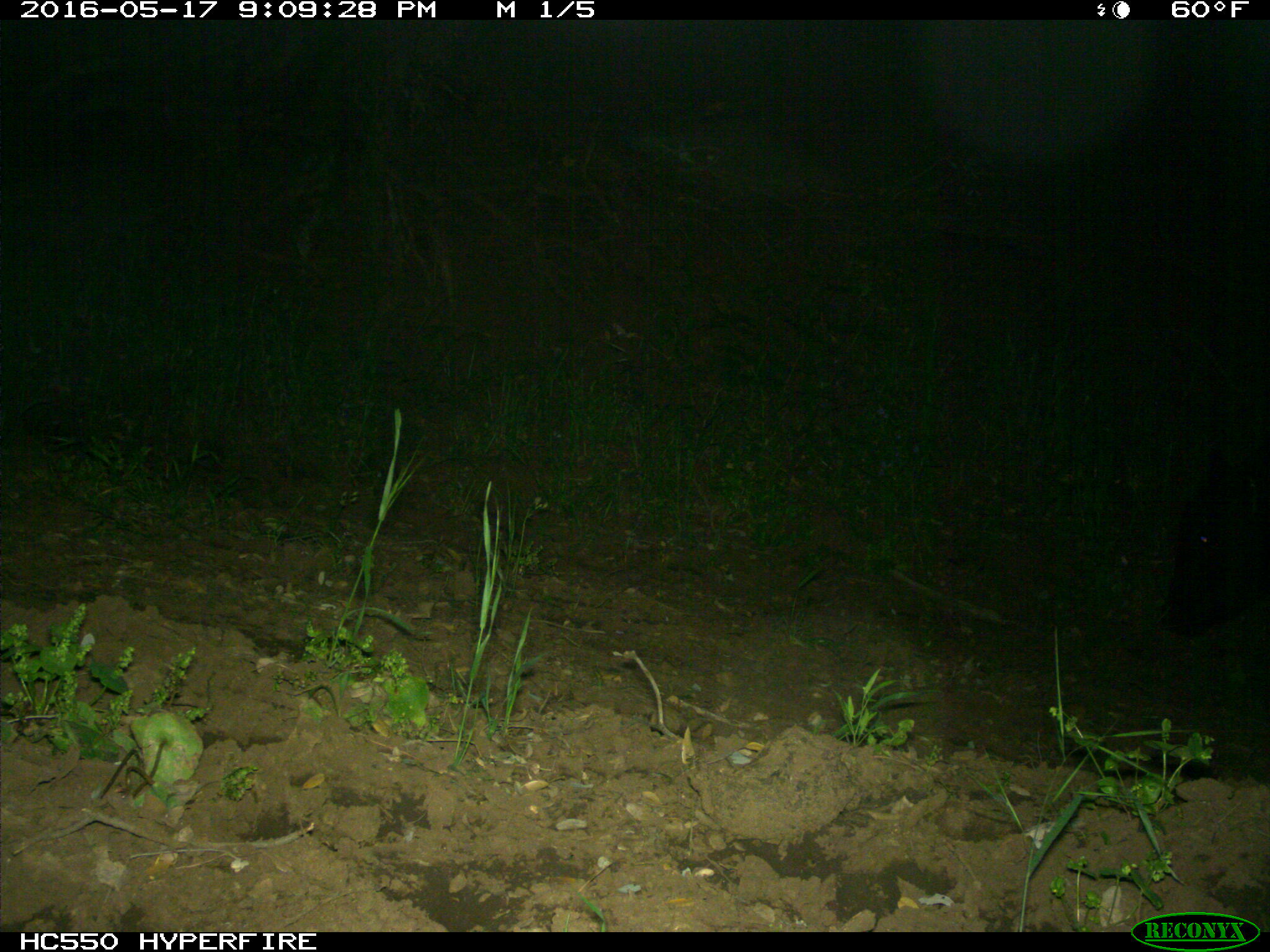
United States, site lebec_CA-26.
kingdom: Animalia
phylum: Chordata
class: Mammalia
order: Artiodactyla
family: Bovidae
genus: Bos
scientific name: Bos taurus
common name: domestic cow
Bos taurus (domestic cow).